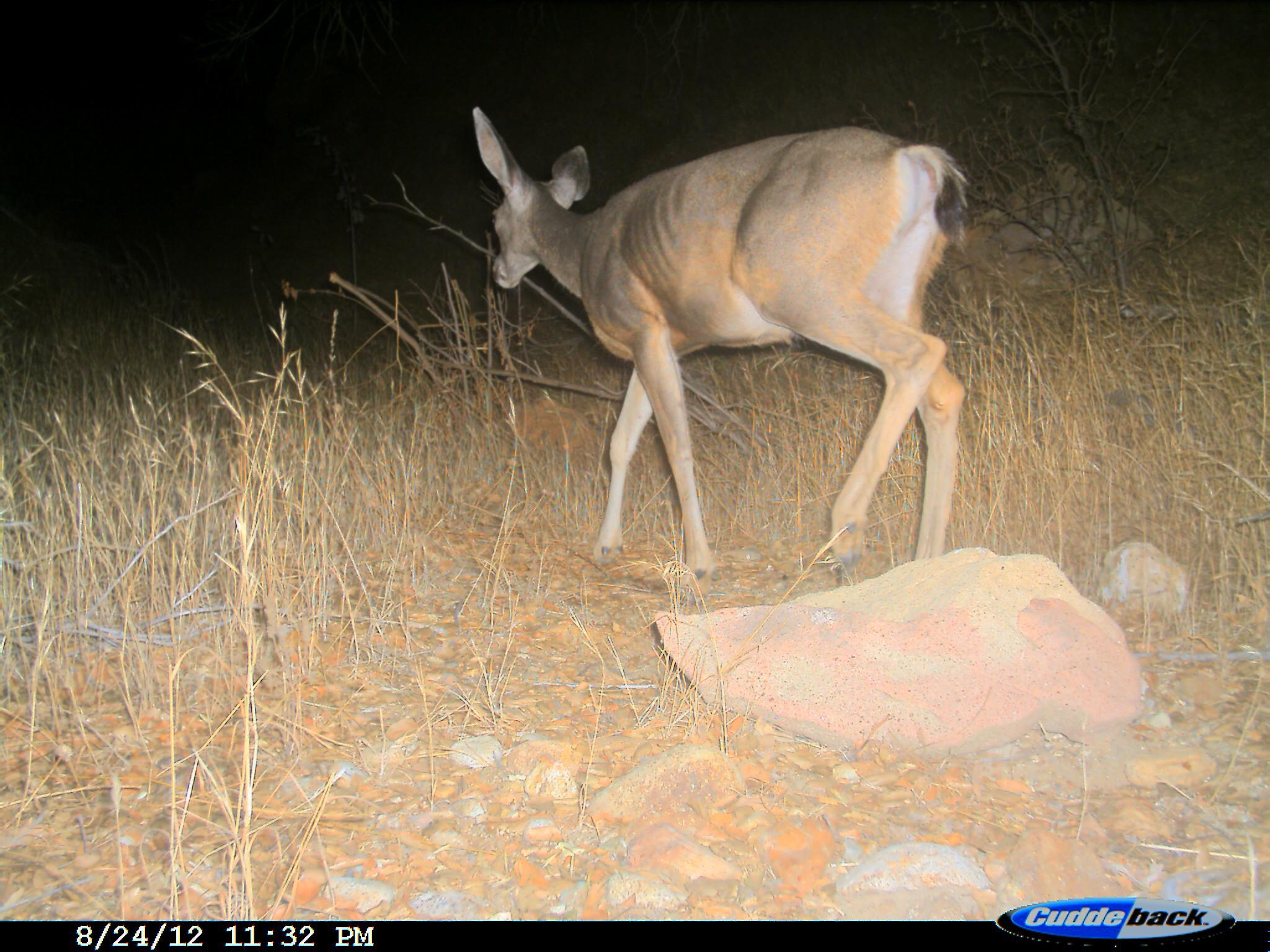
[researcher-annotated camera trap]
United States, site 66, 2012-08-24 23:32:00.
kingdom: Animalia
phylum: Chordata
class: Mammalia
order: Artiodactyla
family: Cervidae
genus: Odocoileus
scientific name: Odocoileus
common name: deer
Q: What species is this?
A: Deer (Odocoileus).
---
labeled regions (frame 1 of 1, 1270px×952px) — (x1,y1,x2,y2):
deer: (470,101,967,585)